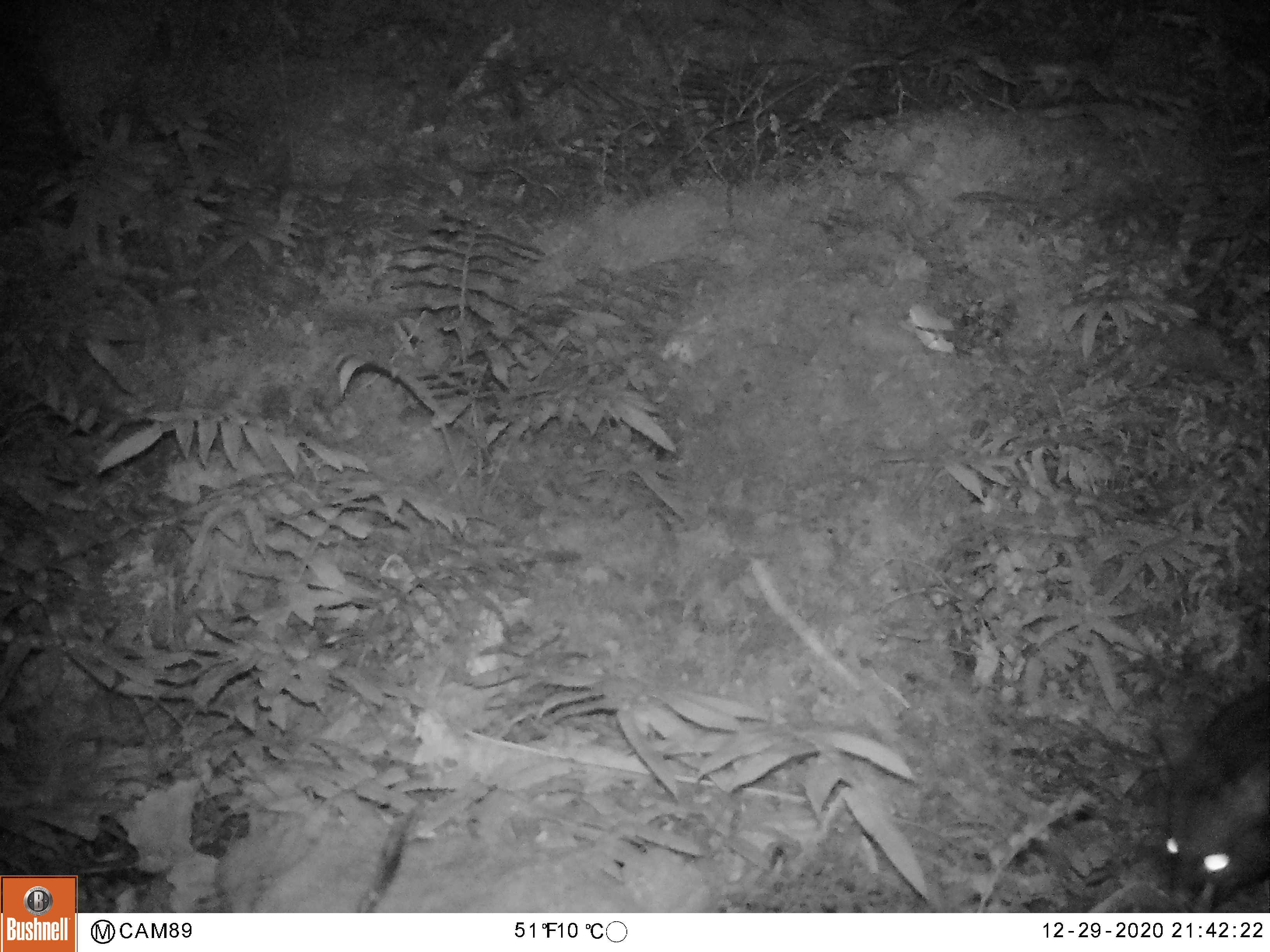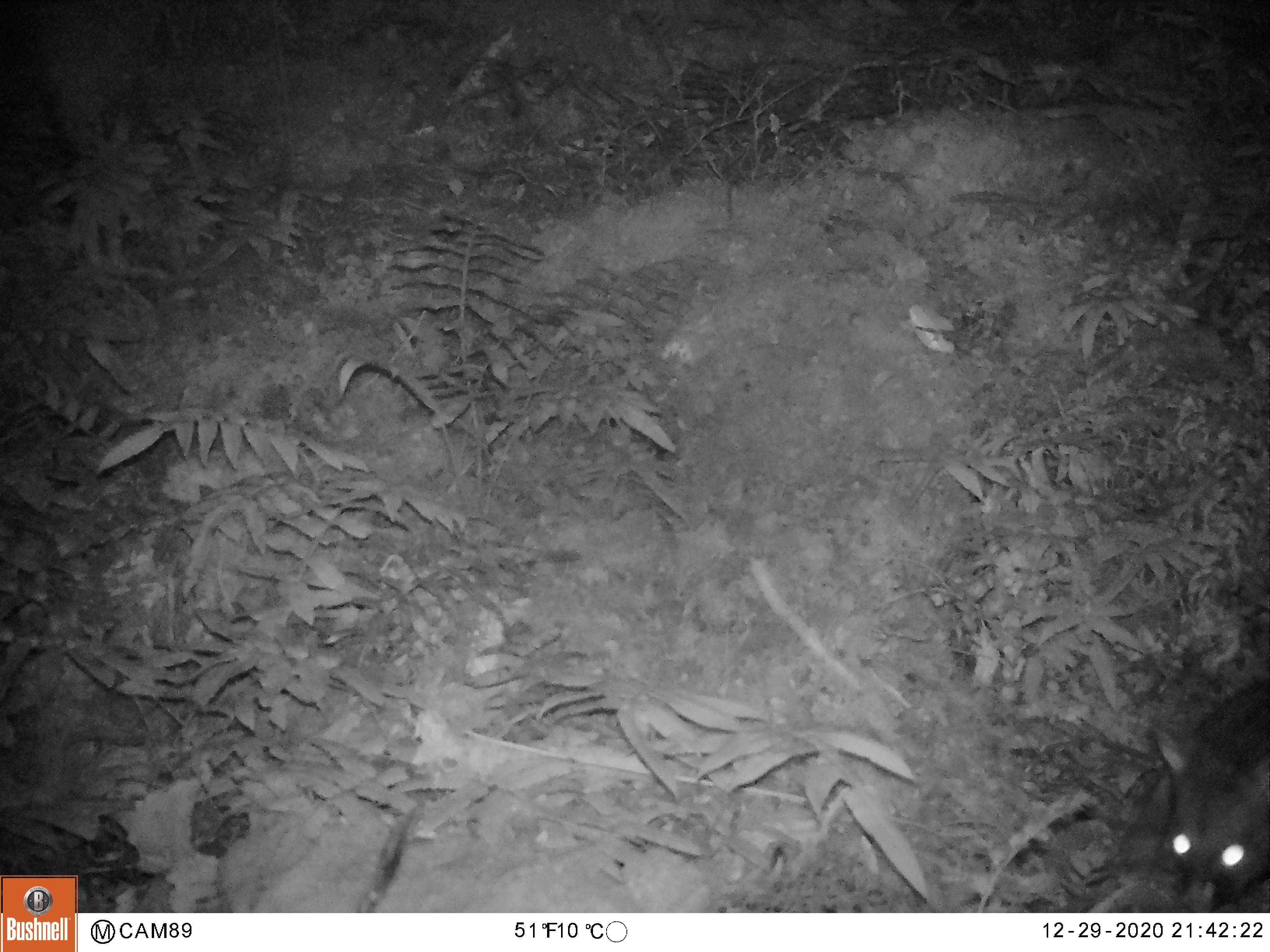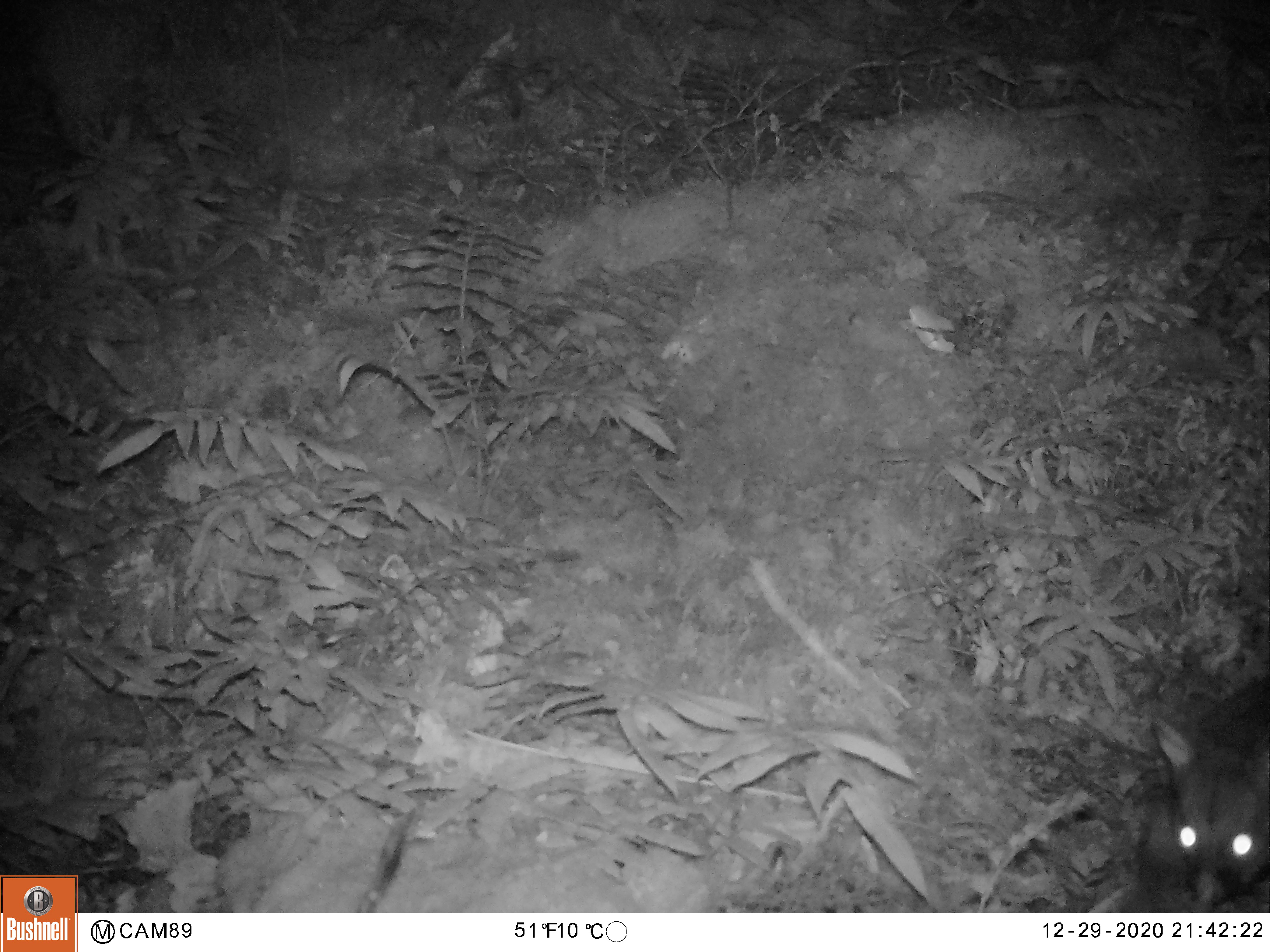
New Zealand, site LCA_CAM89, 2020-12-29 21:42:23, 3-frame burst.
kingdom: Animalia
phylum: Chordata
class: Mammalia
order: Diprotodontia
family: Phalangeridae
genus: Trichosurus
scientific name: Trichosurus vulpecula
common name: common brushtail possum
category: possum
Possum (common brushtail possum) (Trichosurus vulpecula).